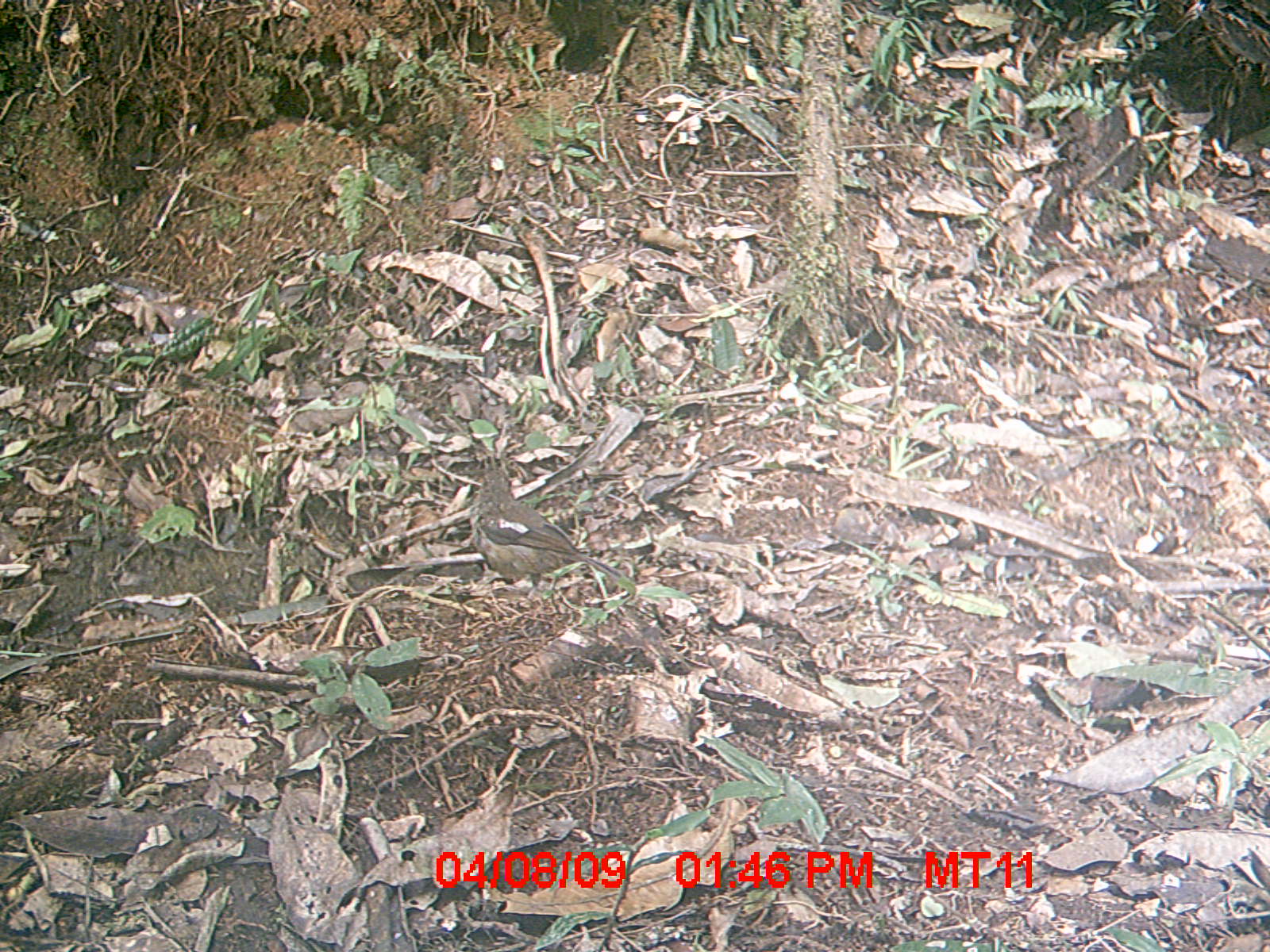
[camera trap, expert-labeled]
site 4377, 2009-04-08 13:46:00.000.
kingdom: Animalia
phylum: Chordata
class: Aves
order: Passeriformes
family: Muscicapidae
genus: Copsychus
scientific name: Copsychus albospecularis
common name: madagascar magpie-robin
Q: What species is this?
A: Copsychus albospecularis (madagascar magpie-robin).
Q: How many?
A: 1.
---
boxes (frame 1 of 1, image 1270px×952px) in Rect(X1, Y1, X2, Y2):
copsychus albospecularis: Rect(470, 467, 624, 602)